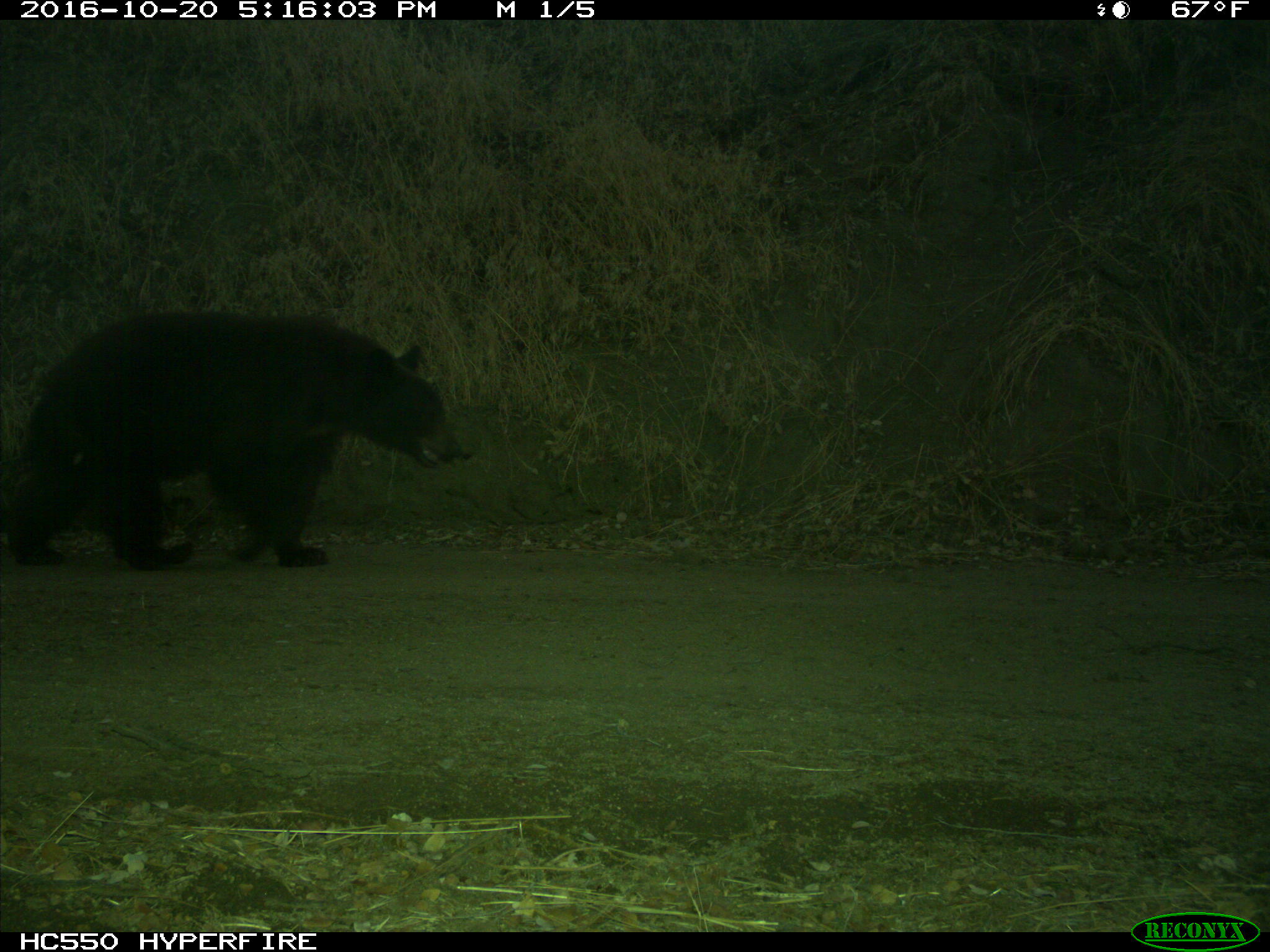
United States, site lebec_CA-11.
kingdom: Animalia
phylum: Chordata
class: Mammalia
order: Carnivora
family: Ursidae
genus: Ursus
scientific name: Ursus americanus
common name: american black bear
Ursus americanus (american black bear).